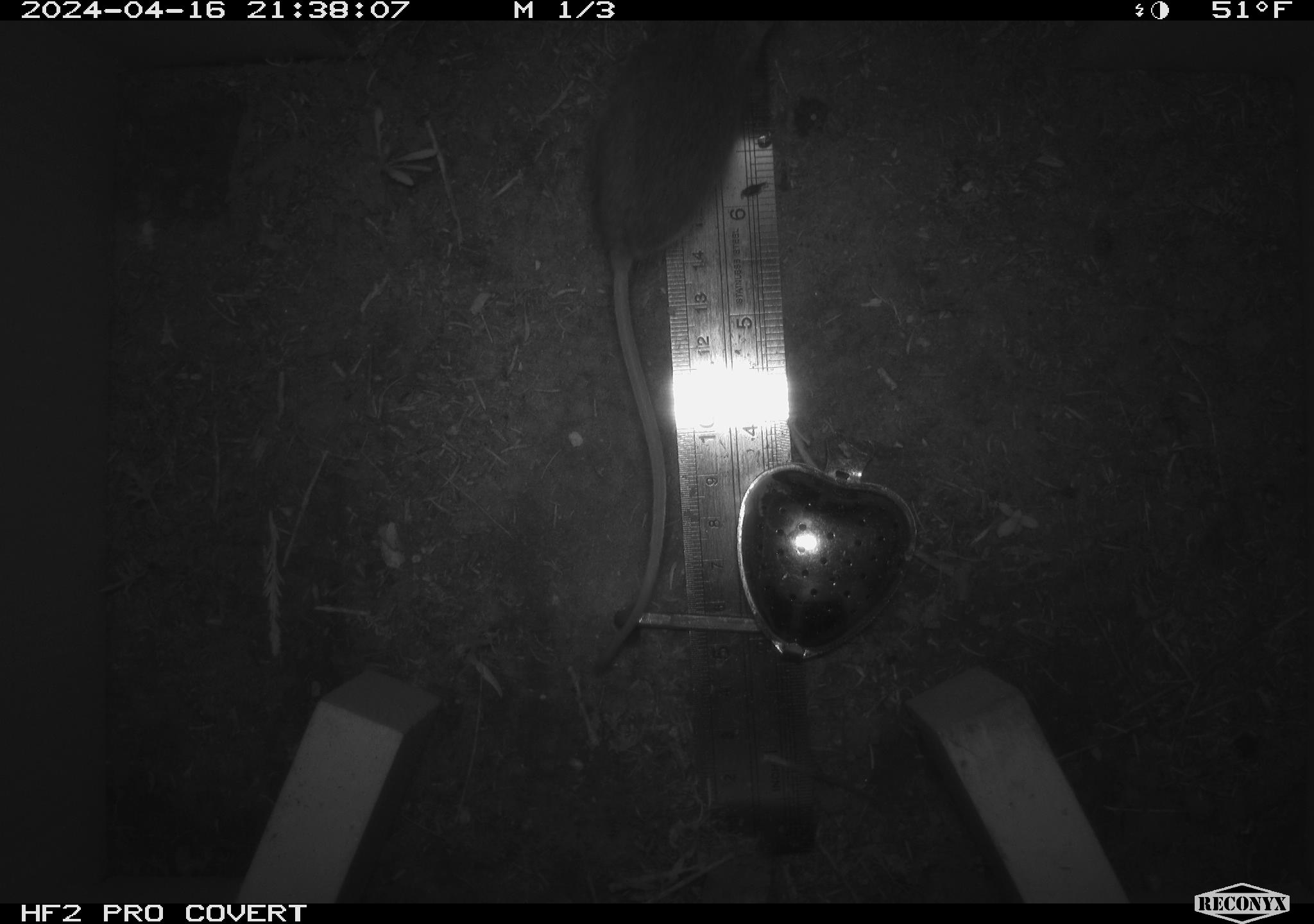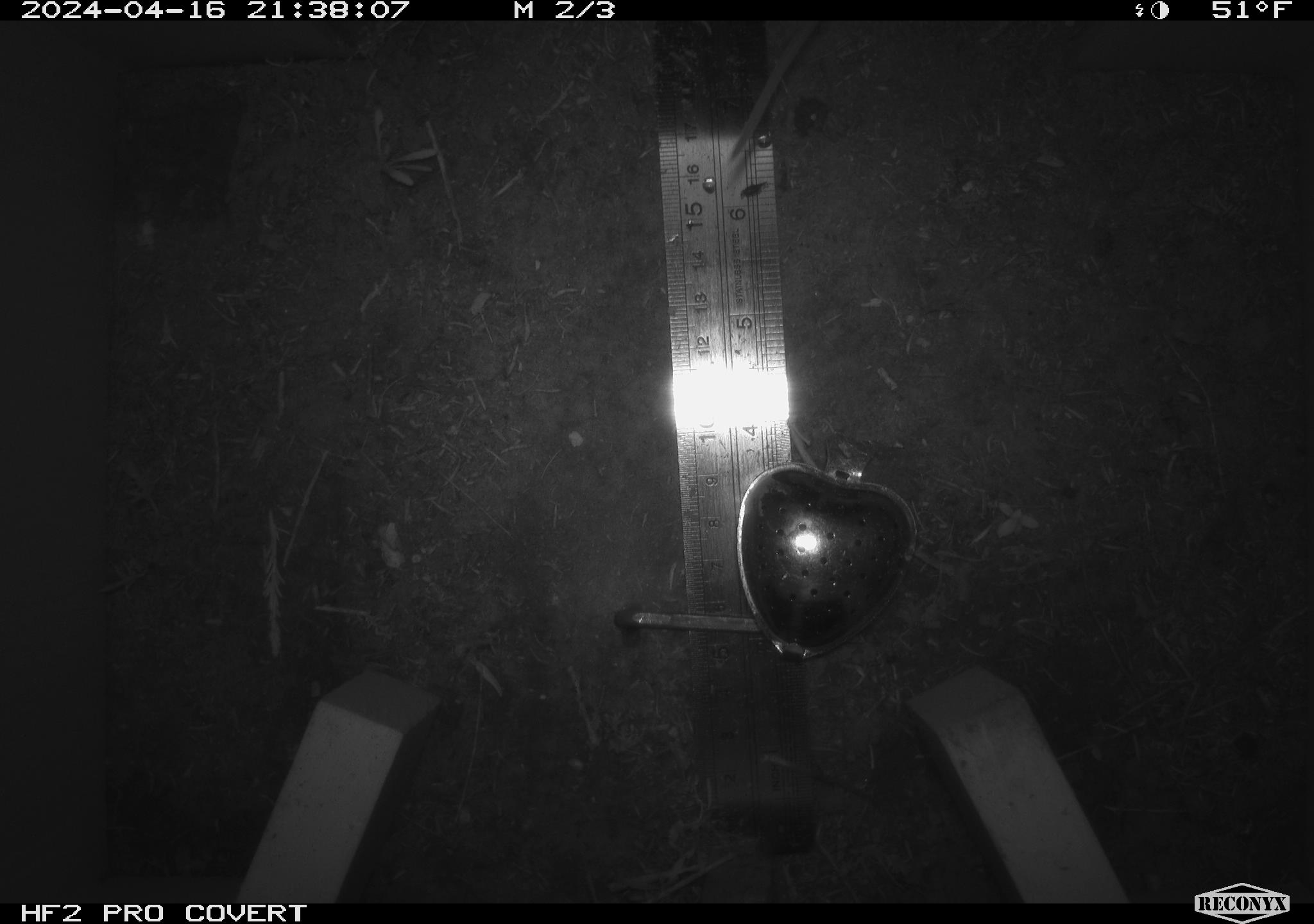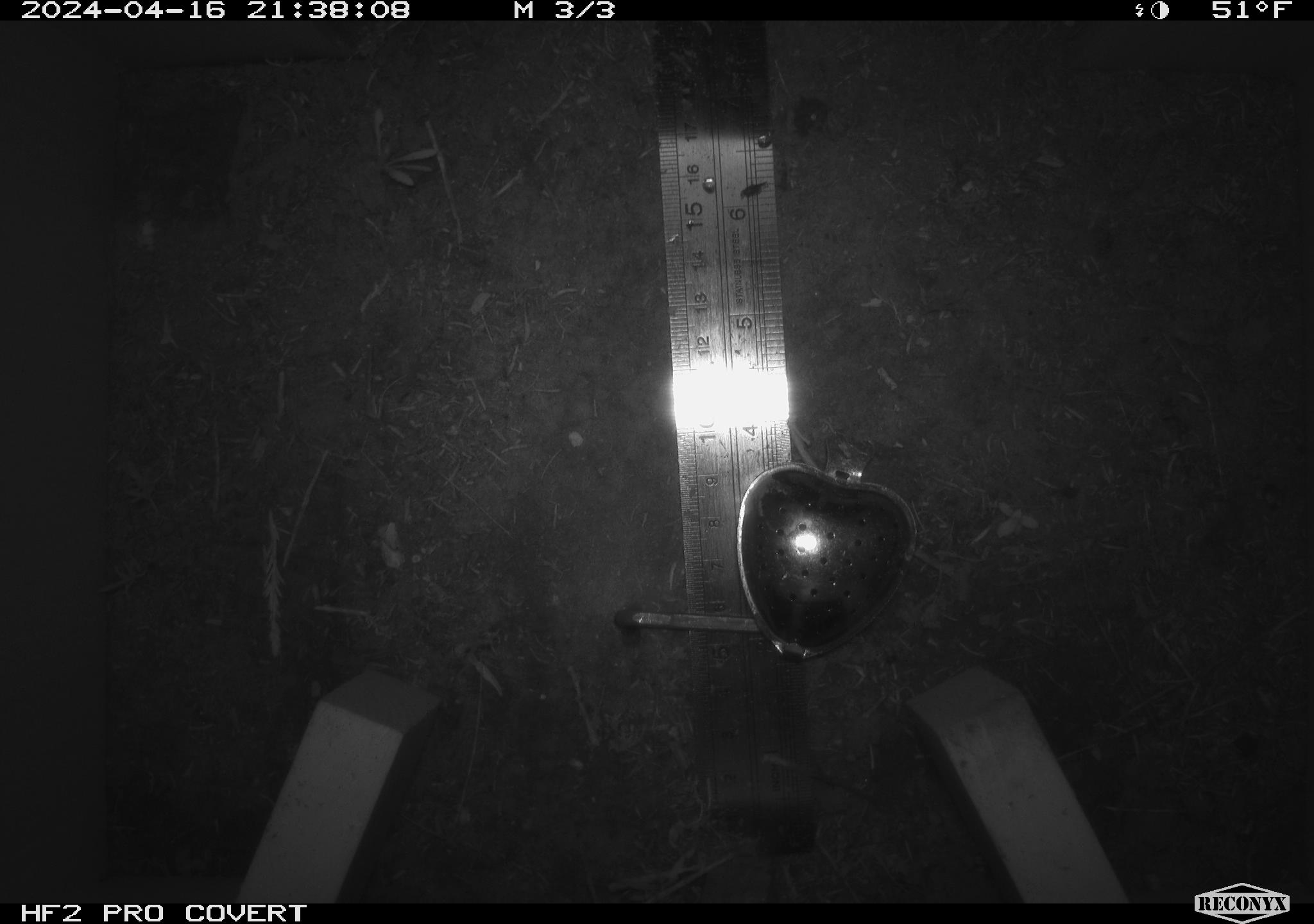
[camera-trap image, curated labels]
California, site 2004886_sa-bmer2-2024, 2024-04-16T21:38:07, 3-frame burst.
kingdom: Animalia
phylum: Chordata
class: Mammalia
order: Rodentia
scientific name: Rodentia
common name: mouse species